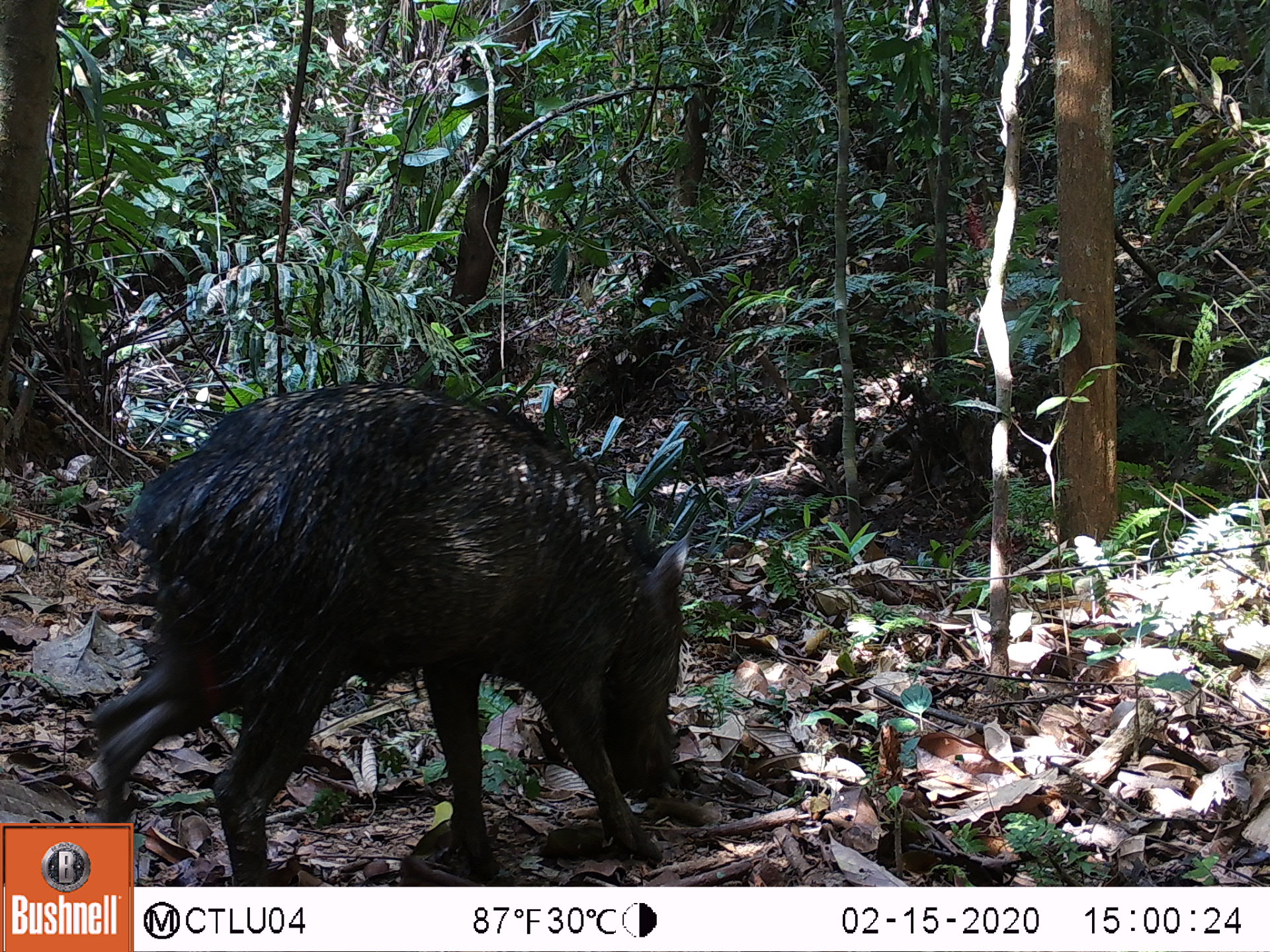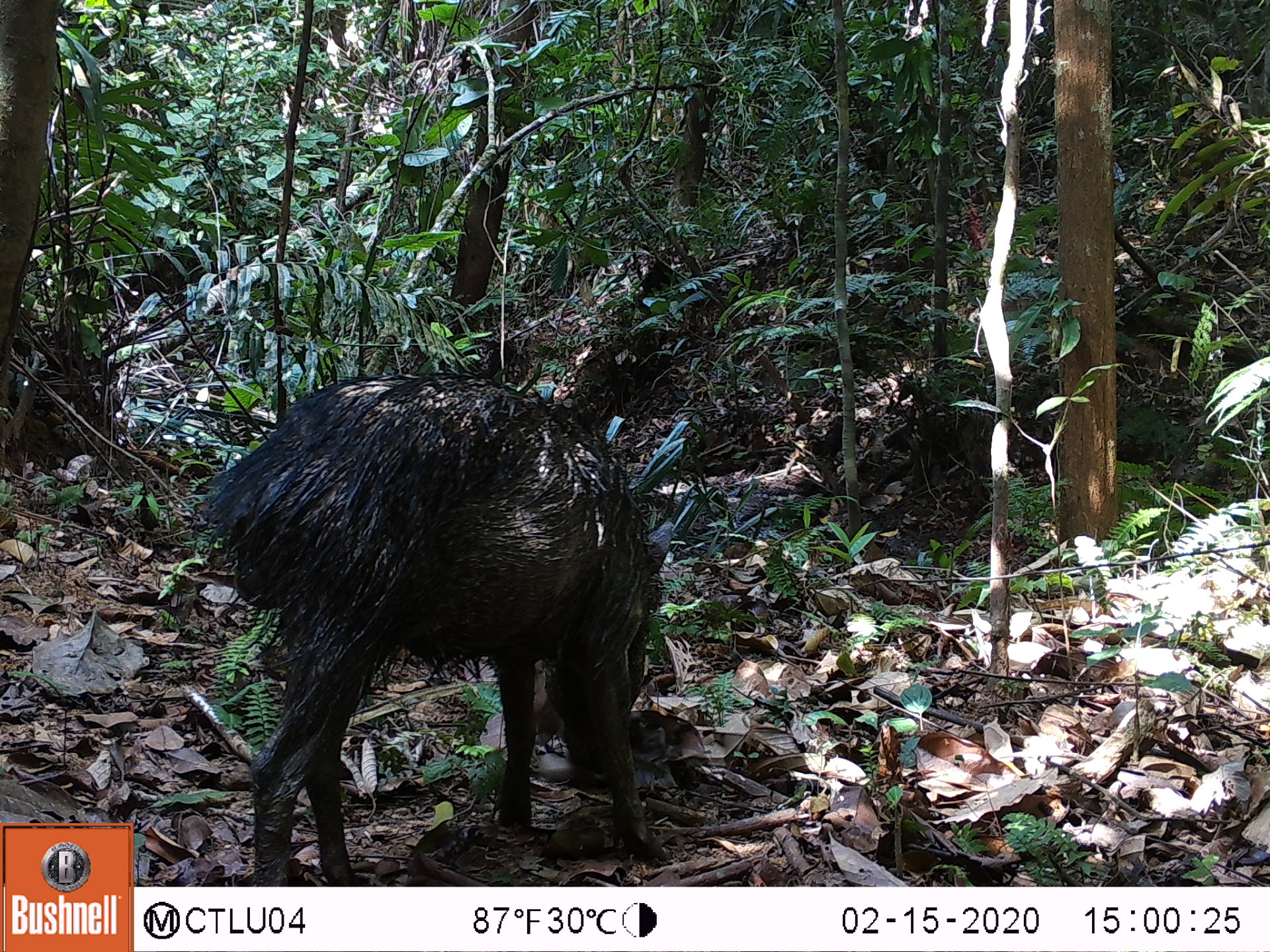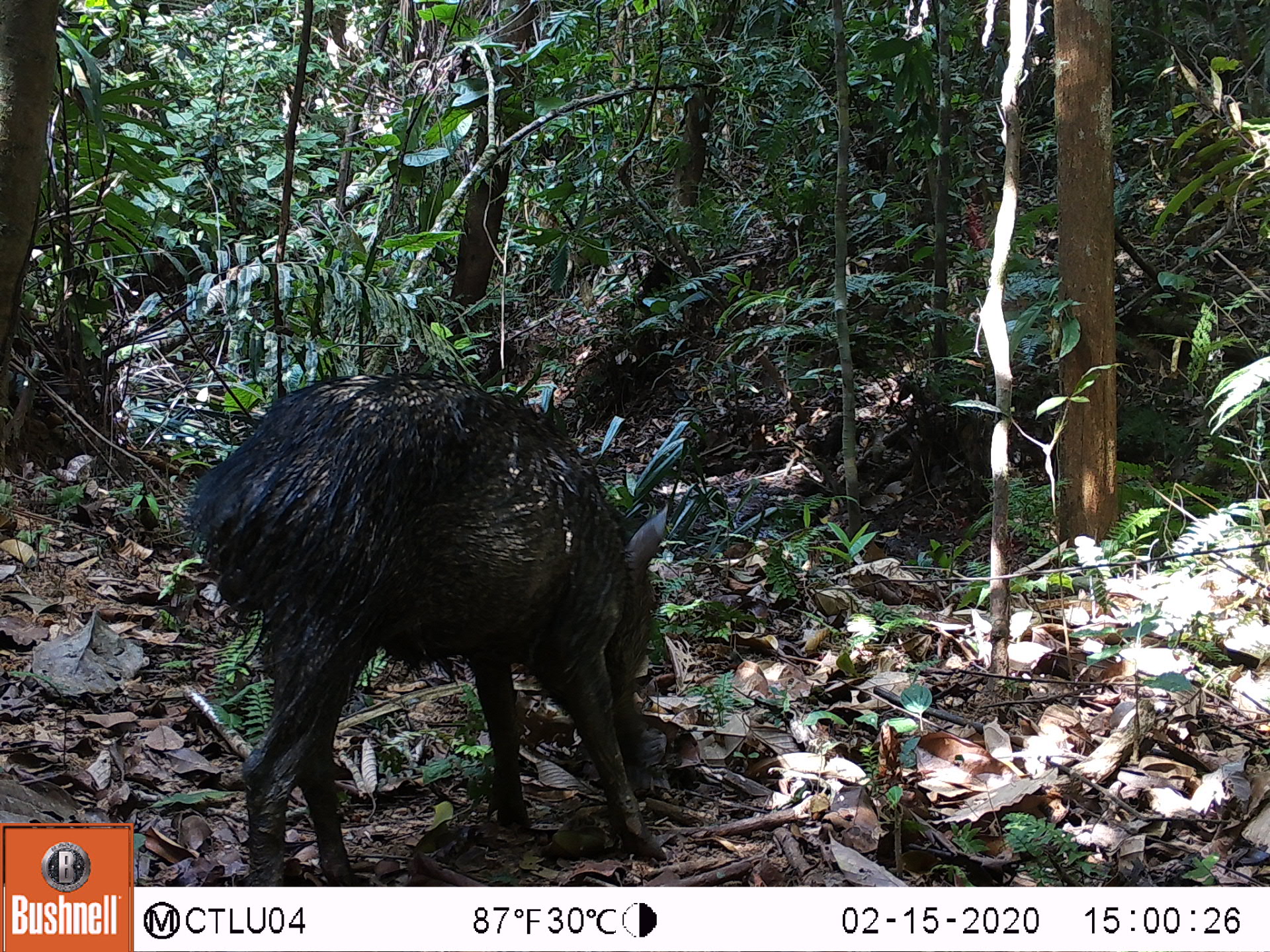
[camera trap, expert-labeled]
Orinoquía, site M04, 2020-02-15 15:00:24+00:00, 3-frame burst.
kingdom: Animalia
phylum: Chordata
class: Mammalia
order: Artiodactyla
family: Tayassuidae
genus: Pecari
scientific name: Pecari tajacu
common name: collared peccary